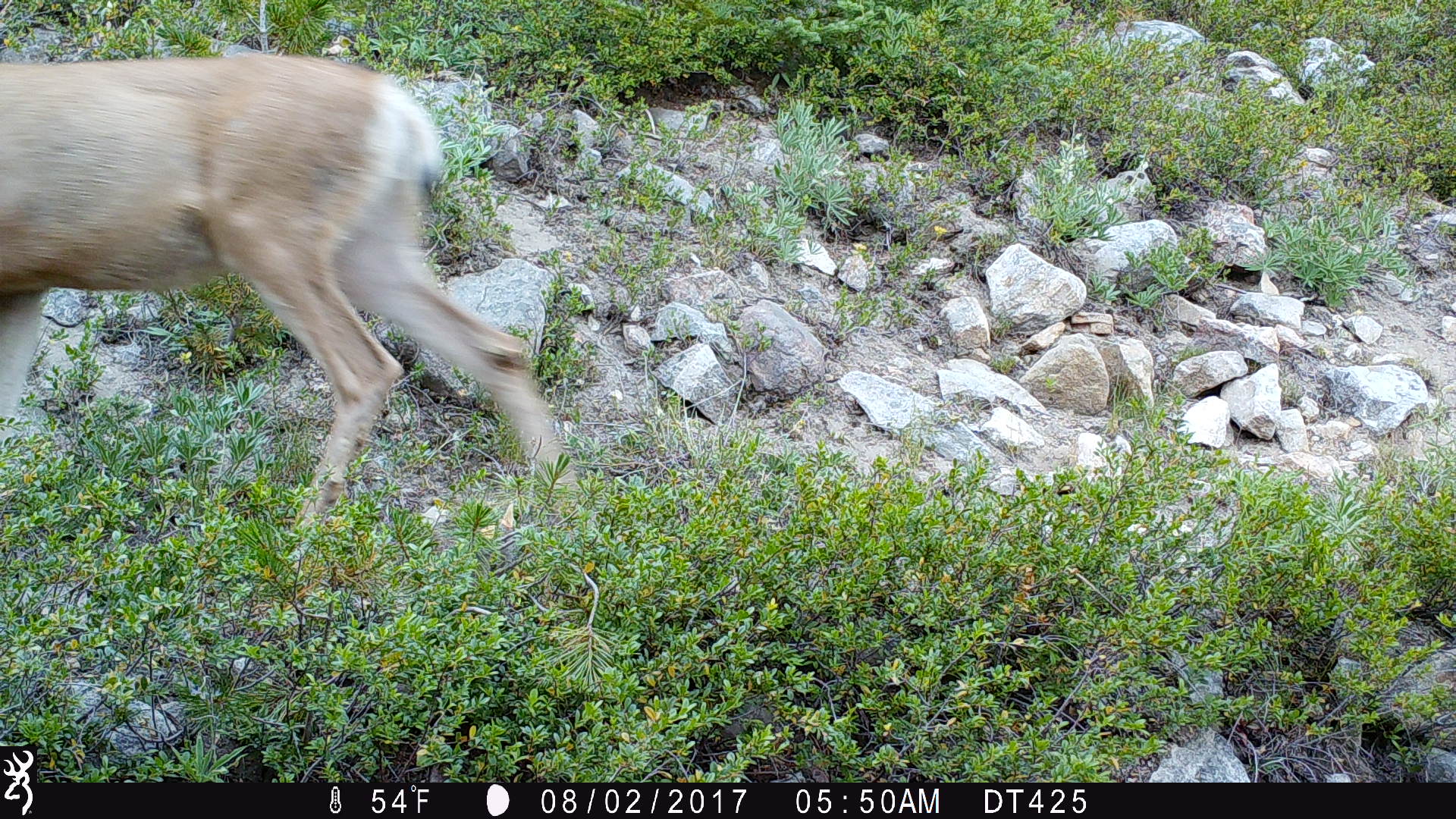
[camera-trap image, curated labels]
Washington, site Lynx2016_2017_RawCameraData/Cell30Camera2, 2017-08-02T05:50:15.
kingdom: Animalia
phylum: Chordata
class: Mammalia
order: Artiodactyla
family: Cervidae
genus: Odocoileus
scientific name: Odocoileus hemionus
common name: mule deer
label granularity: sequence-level